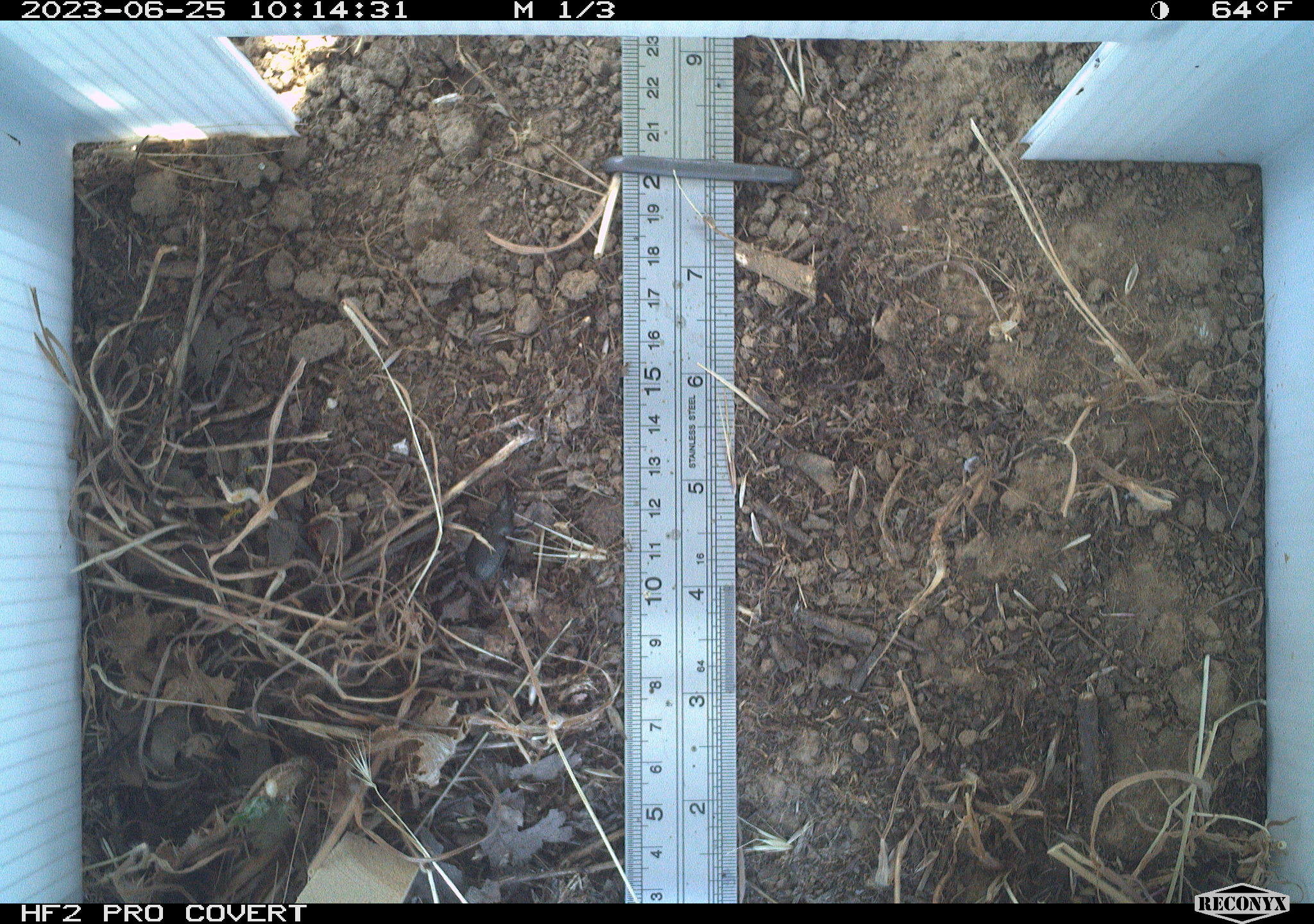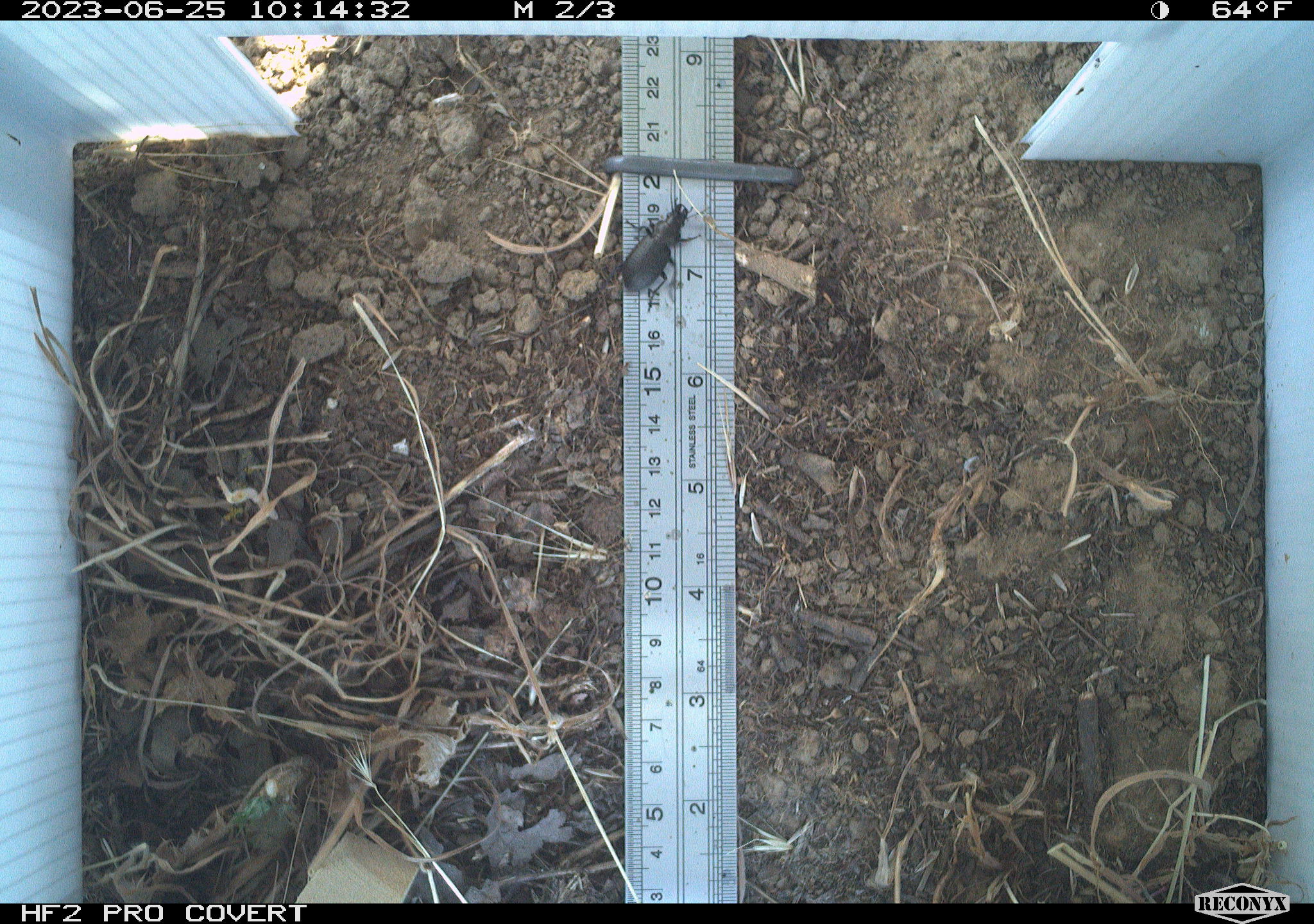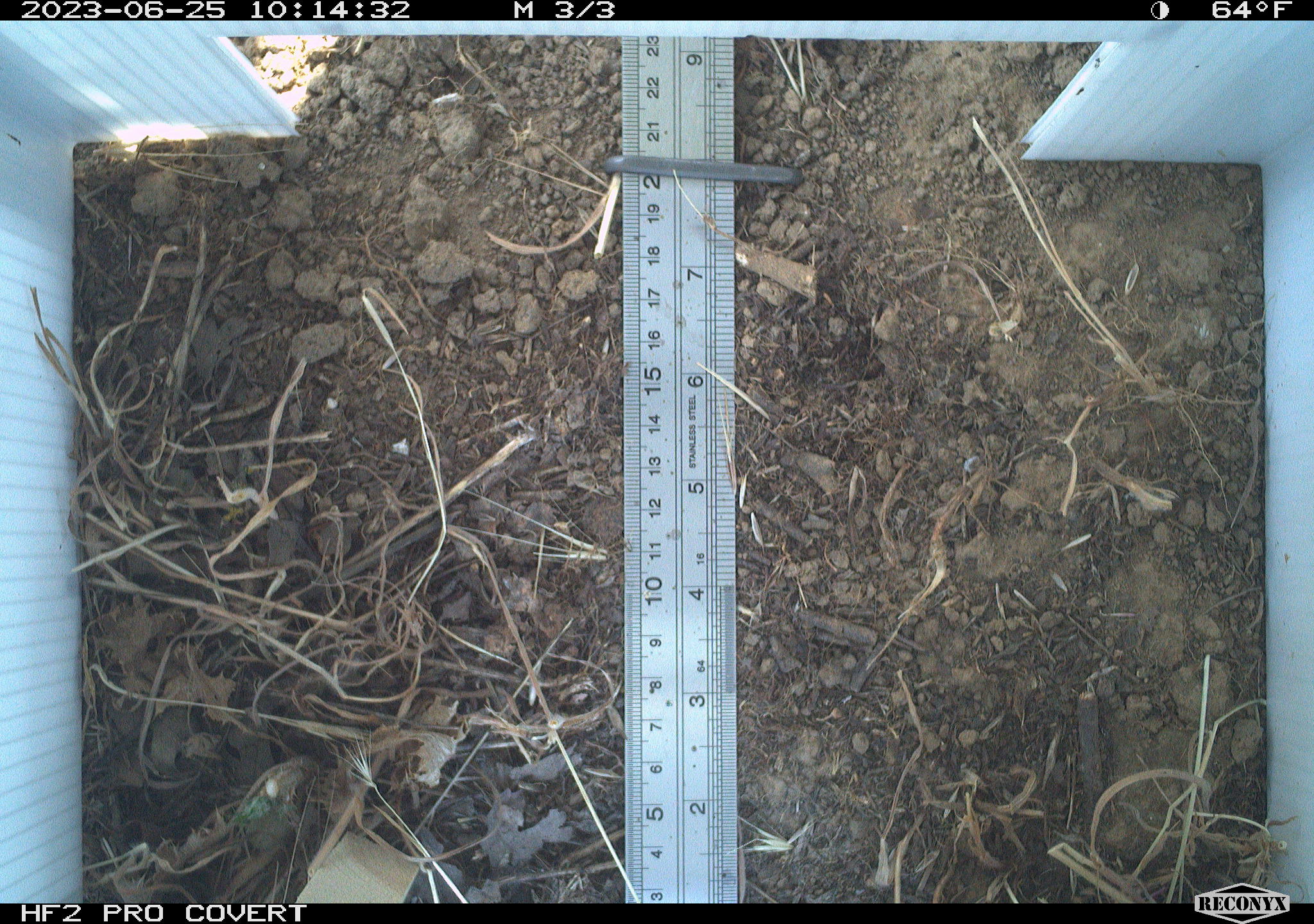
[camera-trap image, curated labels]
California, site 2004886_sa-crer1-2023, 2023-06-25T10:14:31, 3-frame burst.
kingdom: Animalia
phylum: Arthropoda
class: Insecta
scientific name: Insecta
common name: insect